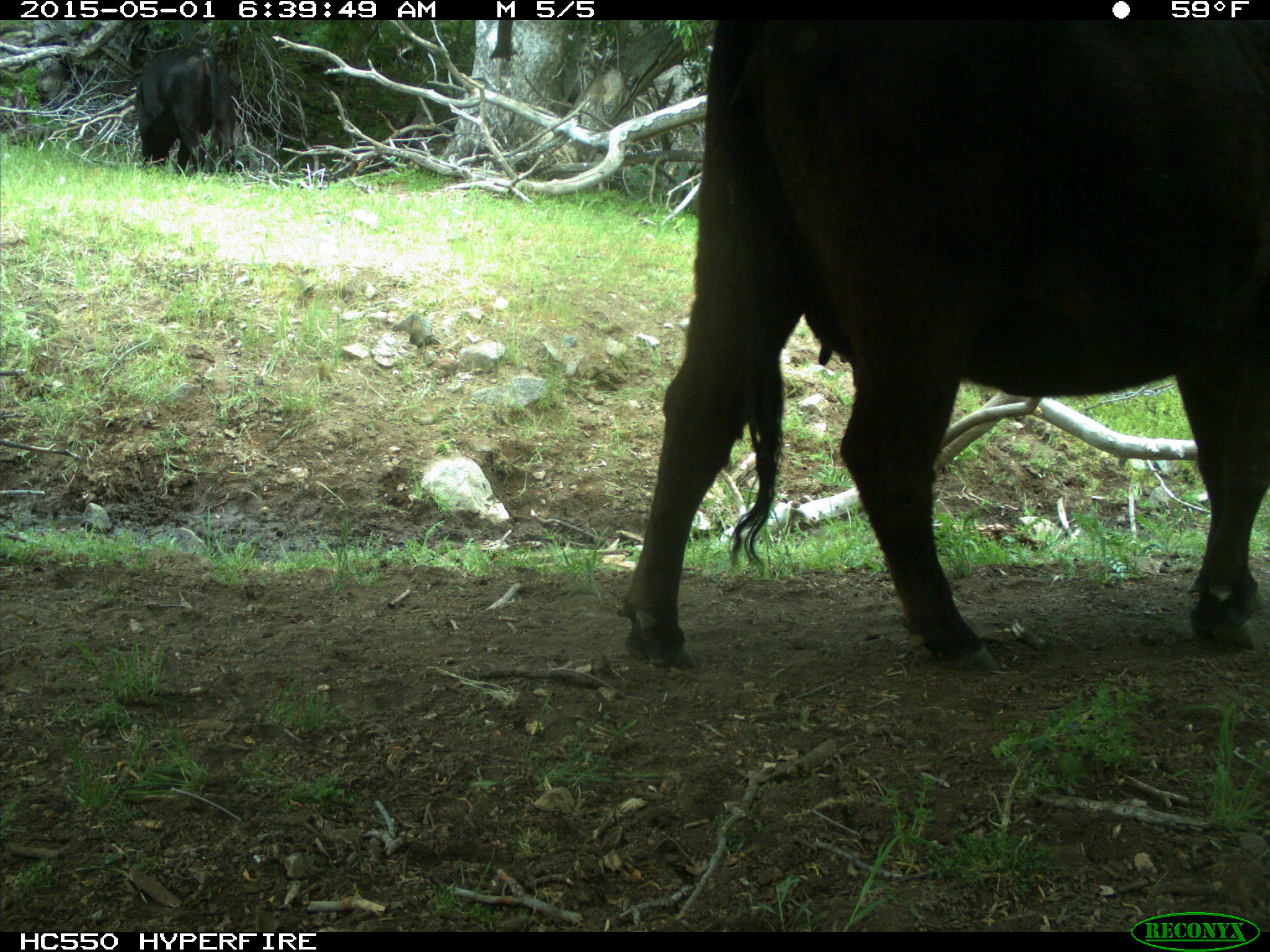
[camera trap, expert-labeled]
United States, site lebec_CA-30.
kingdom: Animalia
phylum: Chordata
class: Mammalia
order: Artiodactyla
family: Bovidae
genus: Bos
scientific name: Bos taurus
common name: domestic cow